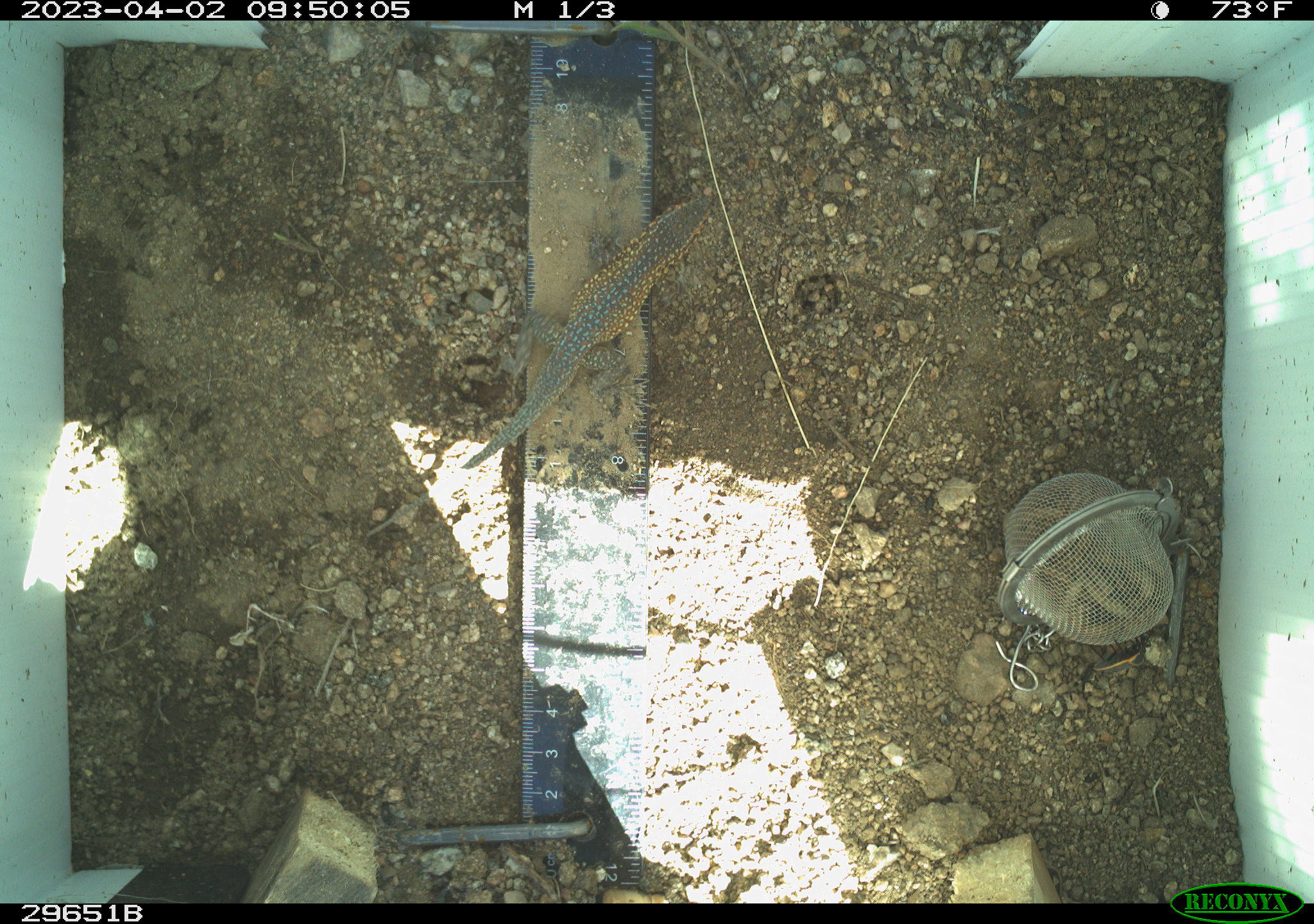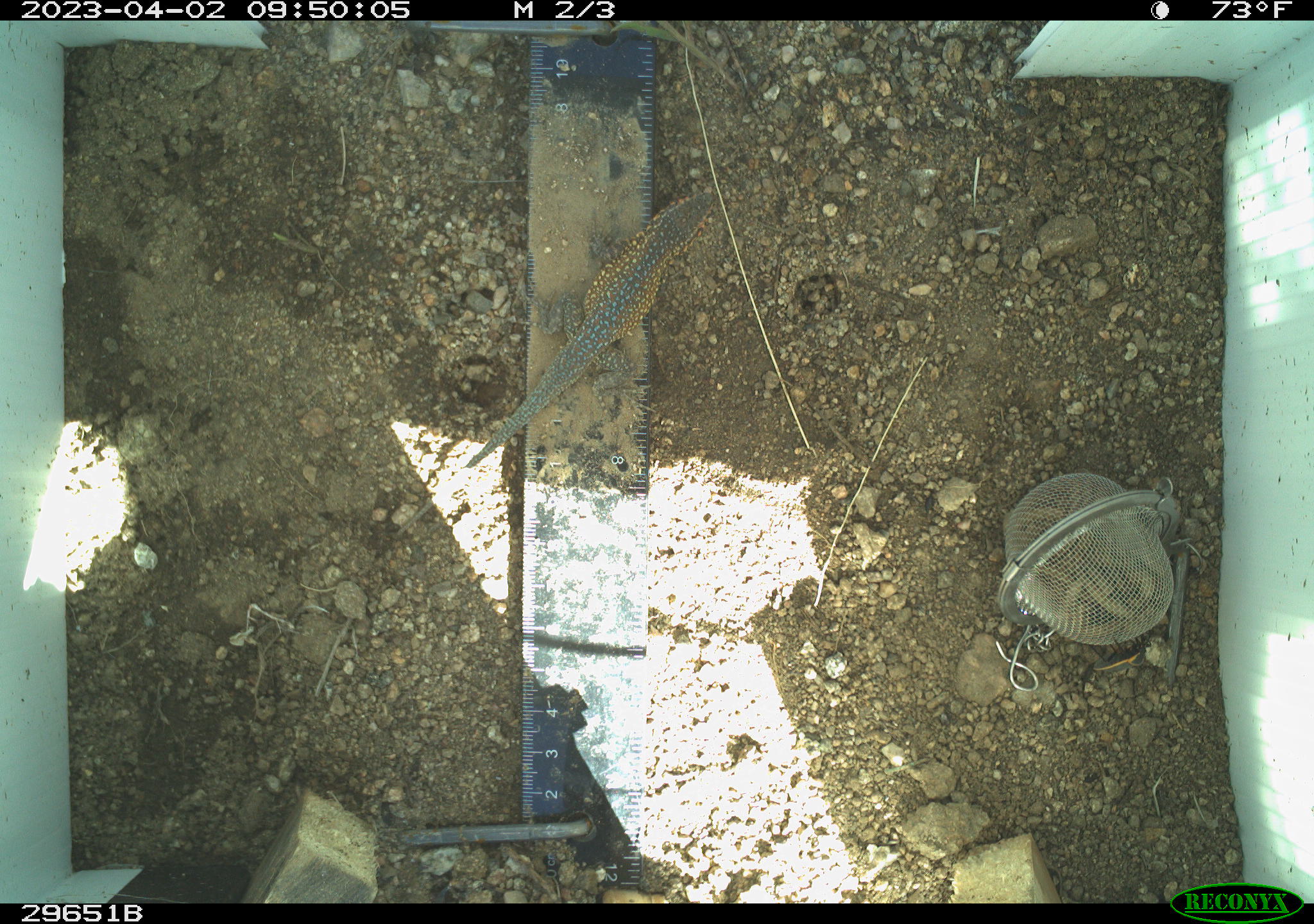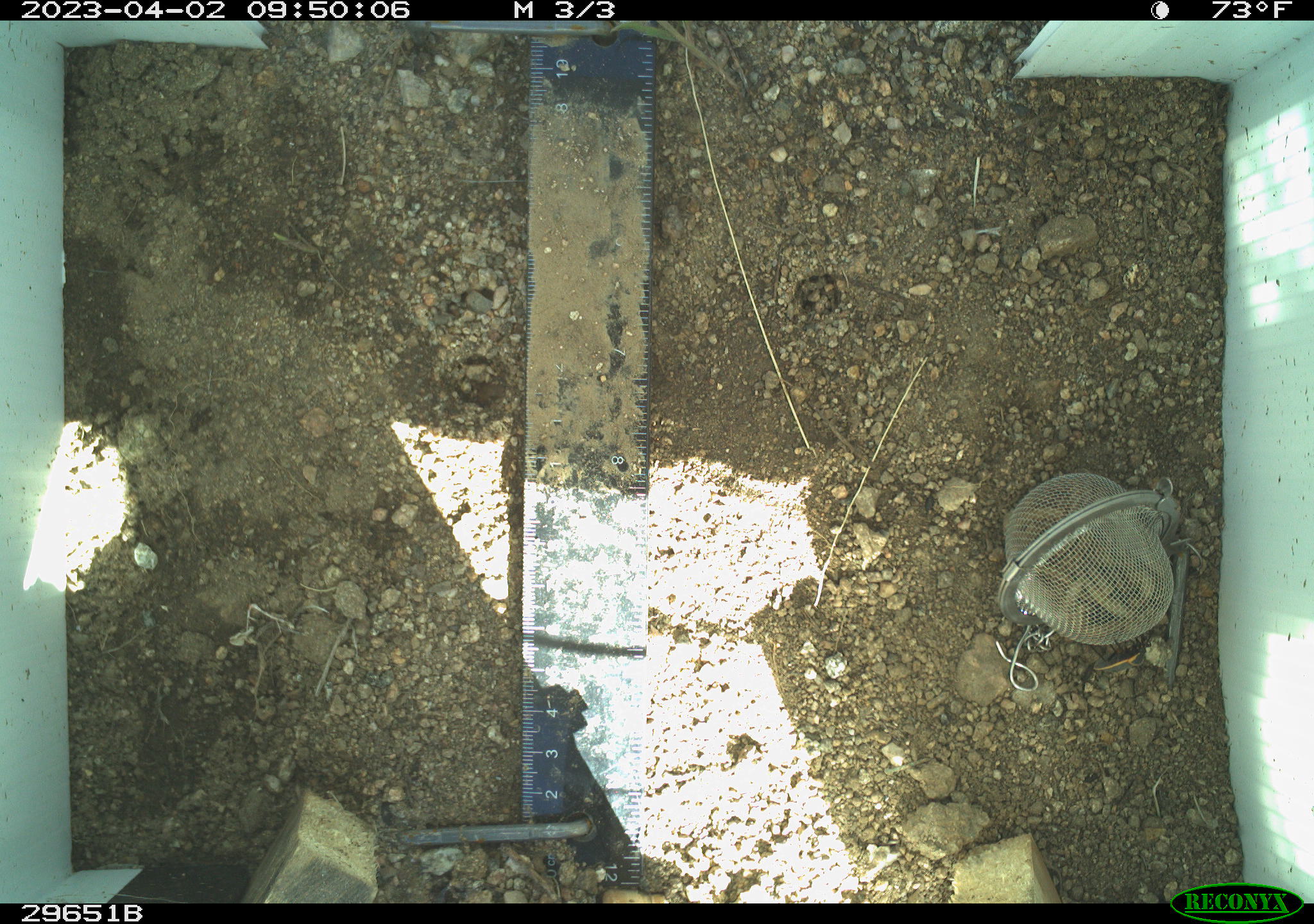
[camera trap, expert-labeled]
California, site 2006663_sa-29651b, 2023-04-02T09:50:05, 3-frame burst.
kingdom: Animalia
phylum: Chordata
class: Reptilia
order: Squamata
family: Phrynosomatidae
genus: Uta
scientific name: Uta stansburiana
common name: common side-blotched lizard